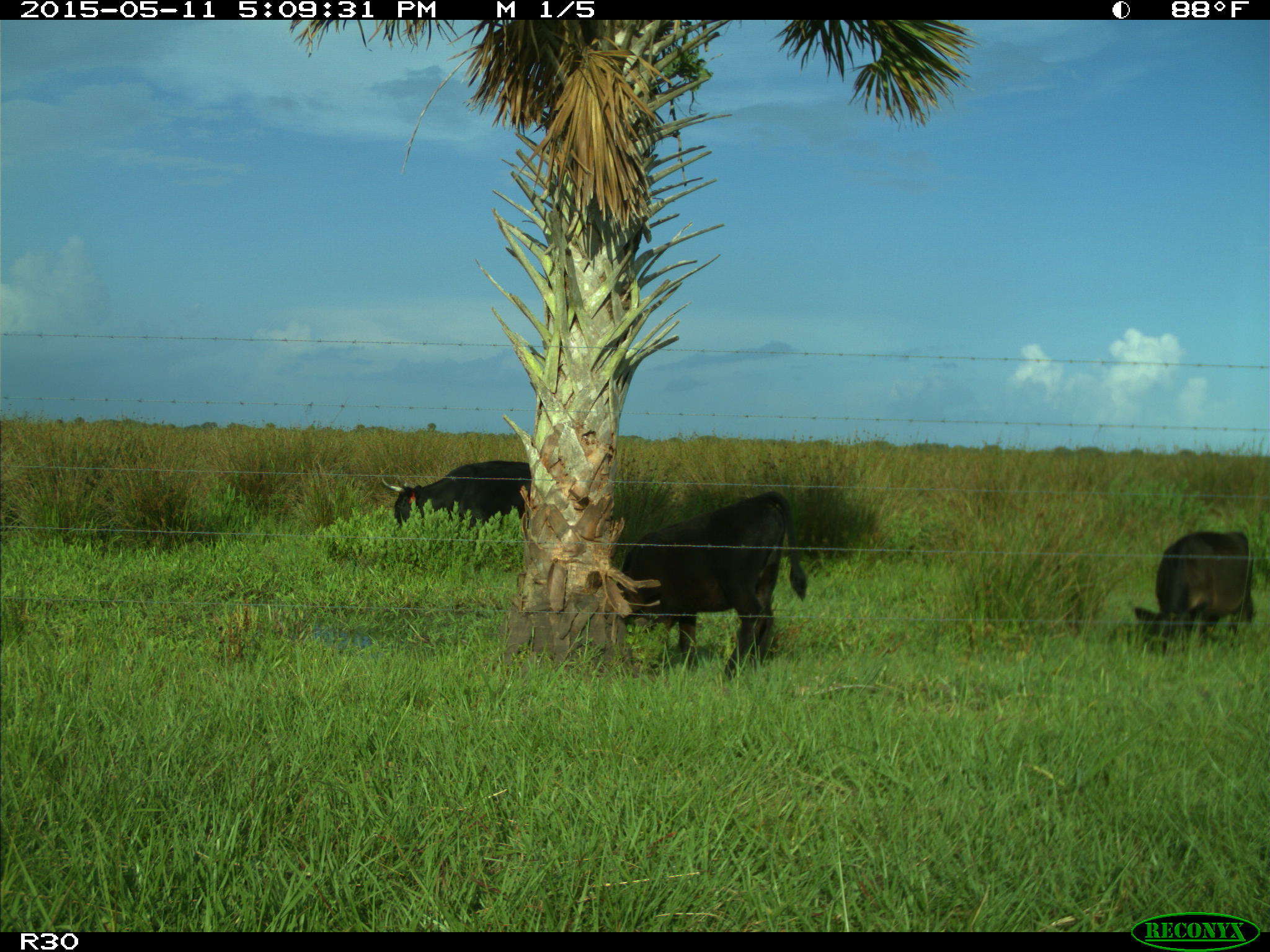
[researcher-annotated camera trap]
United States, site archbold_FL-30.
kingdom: Animalia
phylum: Chordata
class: Mammalia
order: Artiodactyla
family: Bovidae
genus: Bos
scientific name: Bos taurus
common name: domestic cow